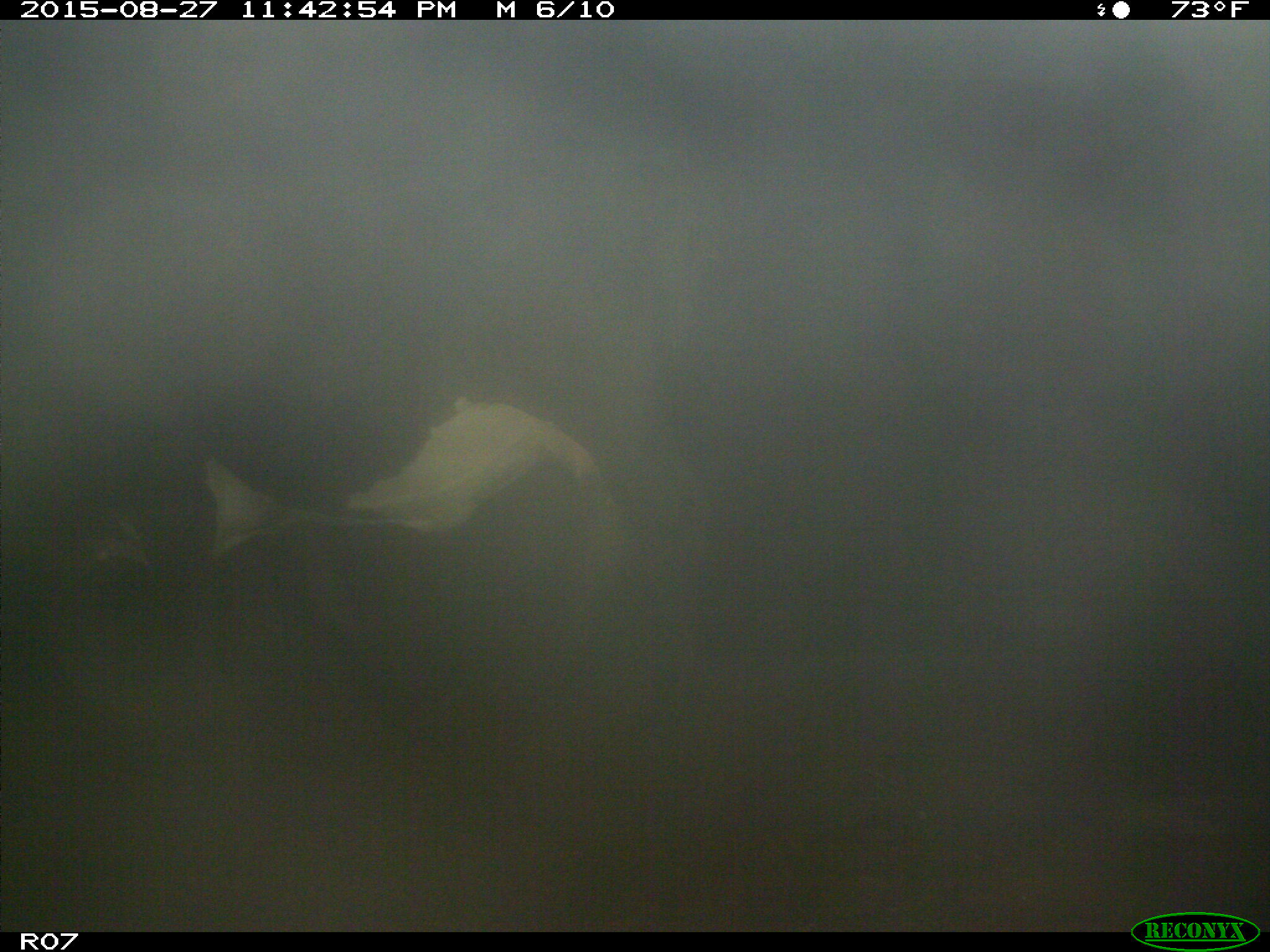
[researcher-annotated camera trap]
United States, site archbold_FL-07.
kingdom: Animalia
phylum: Chordata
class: Mammalia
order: Artiodactyla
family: Bovidae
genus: Bos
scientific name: Bos taurus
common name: domestic cow